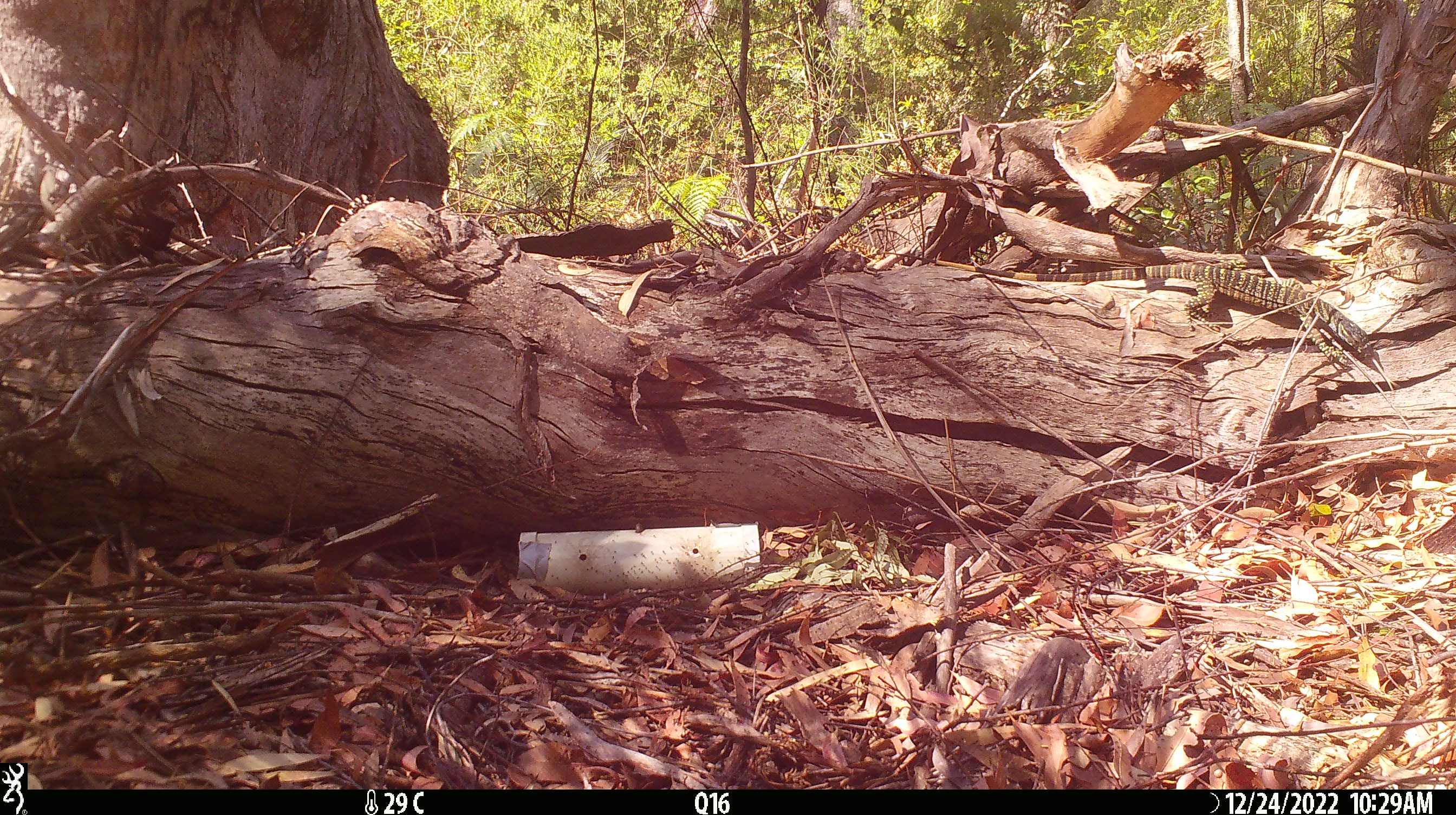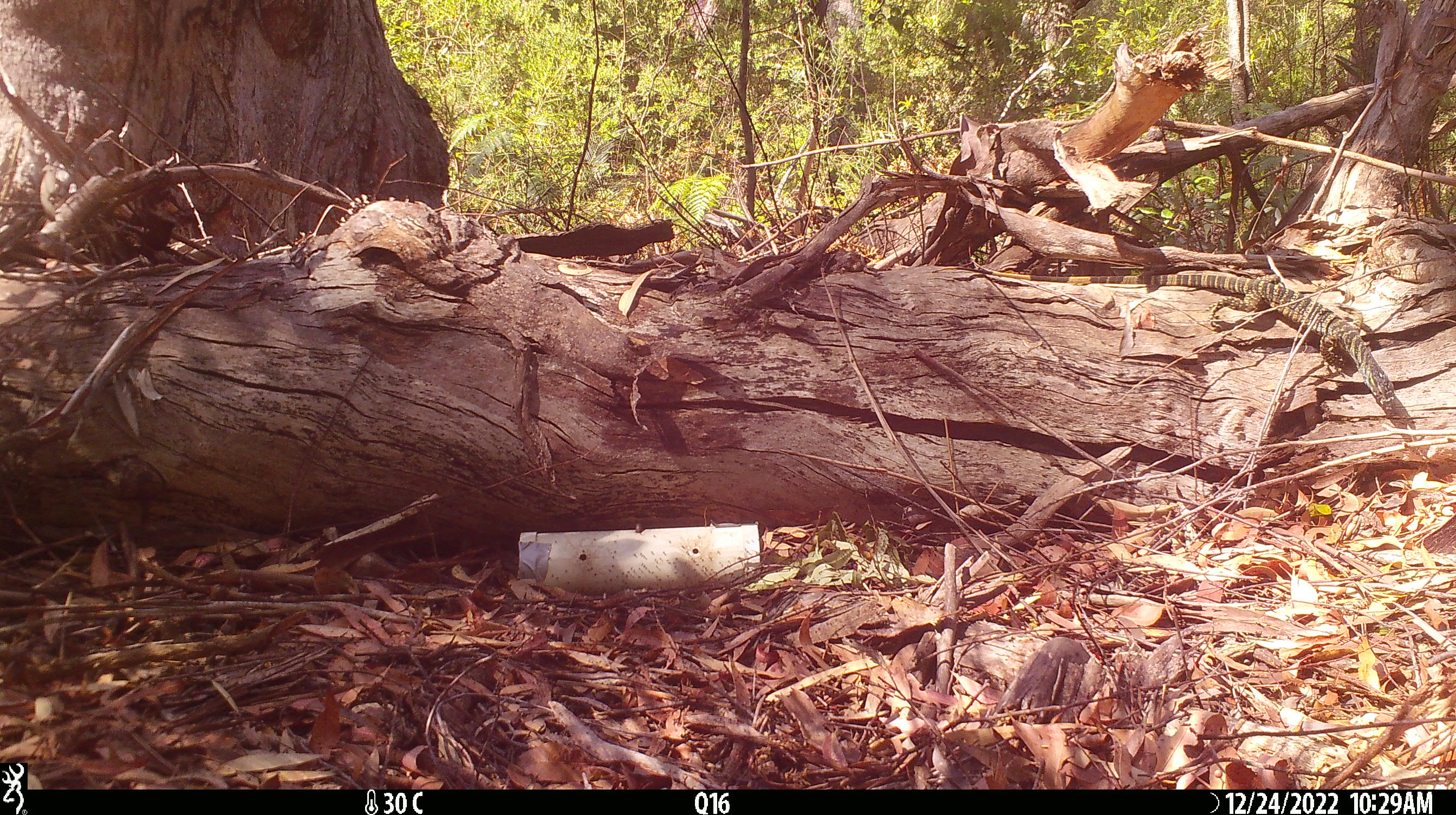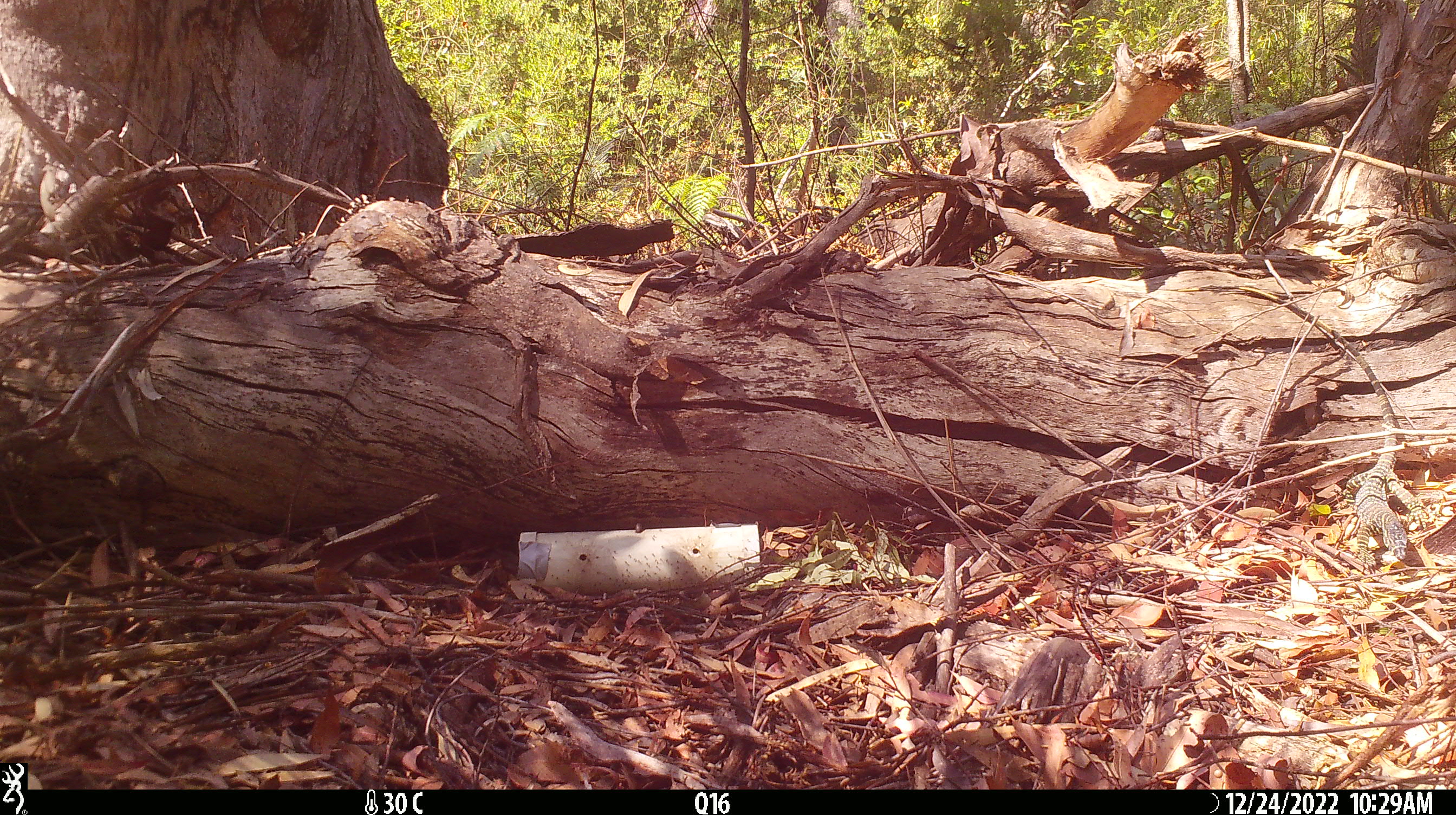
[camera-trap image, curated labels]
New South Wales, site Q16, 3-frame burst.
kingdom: Animalia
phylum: Chordata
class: Reptilia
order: Squamata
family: Varanidae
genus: Varanus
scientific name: Varanus varius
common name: lace monitor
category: goanna